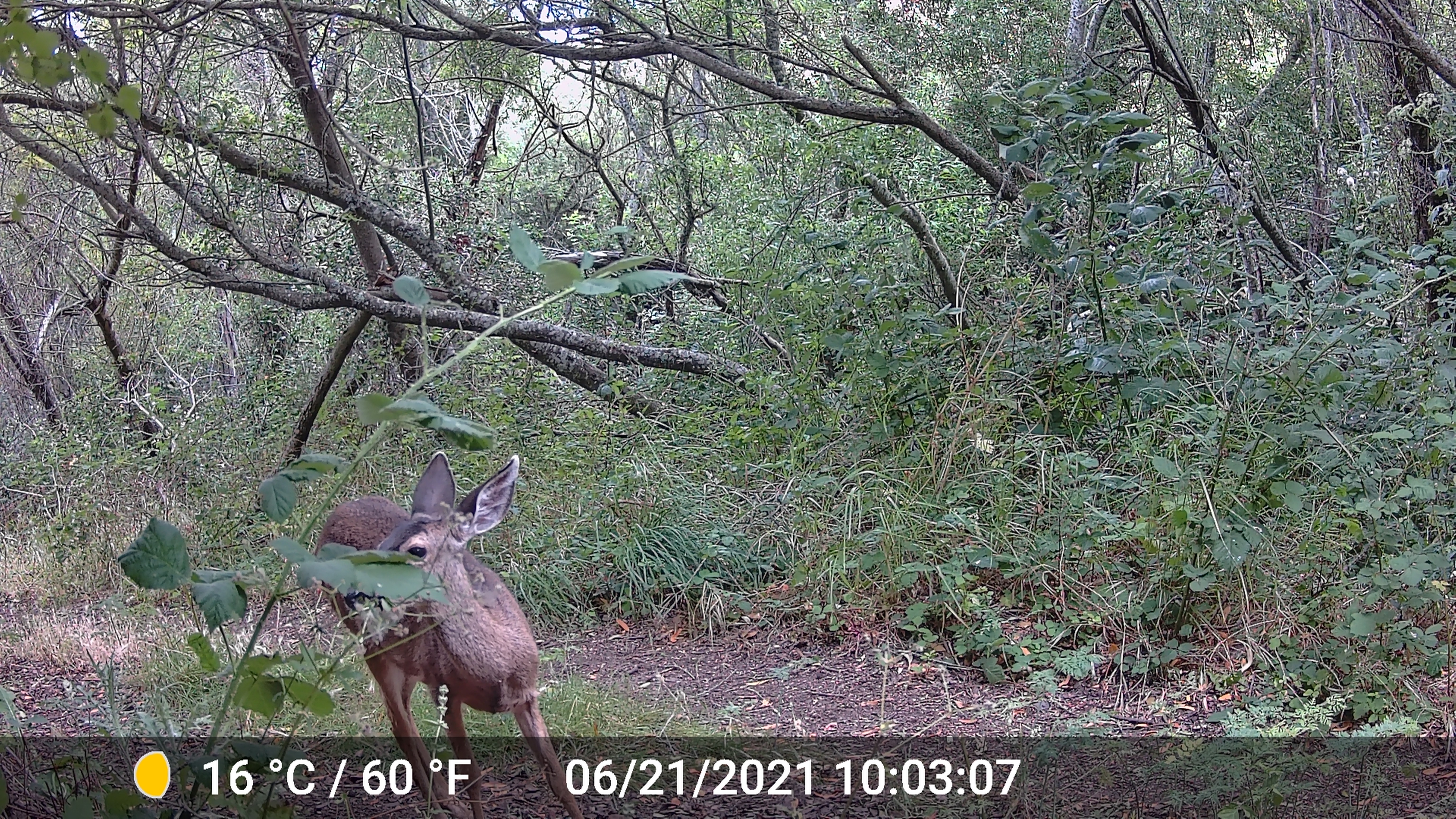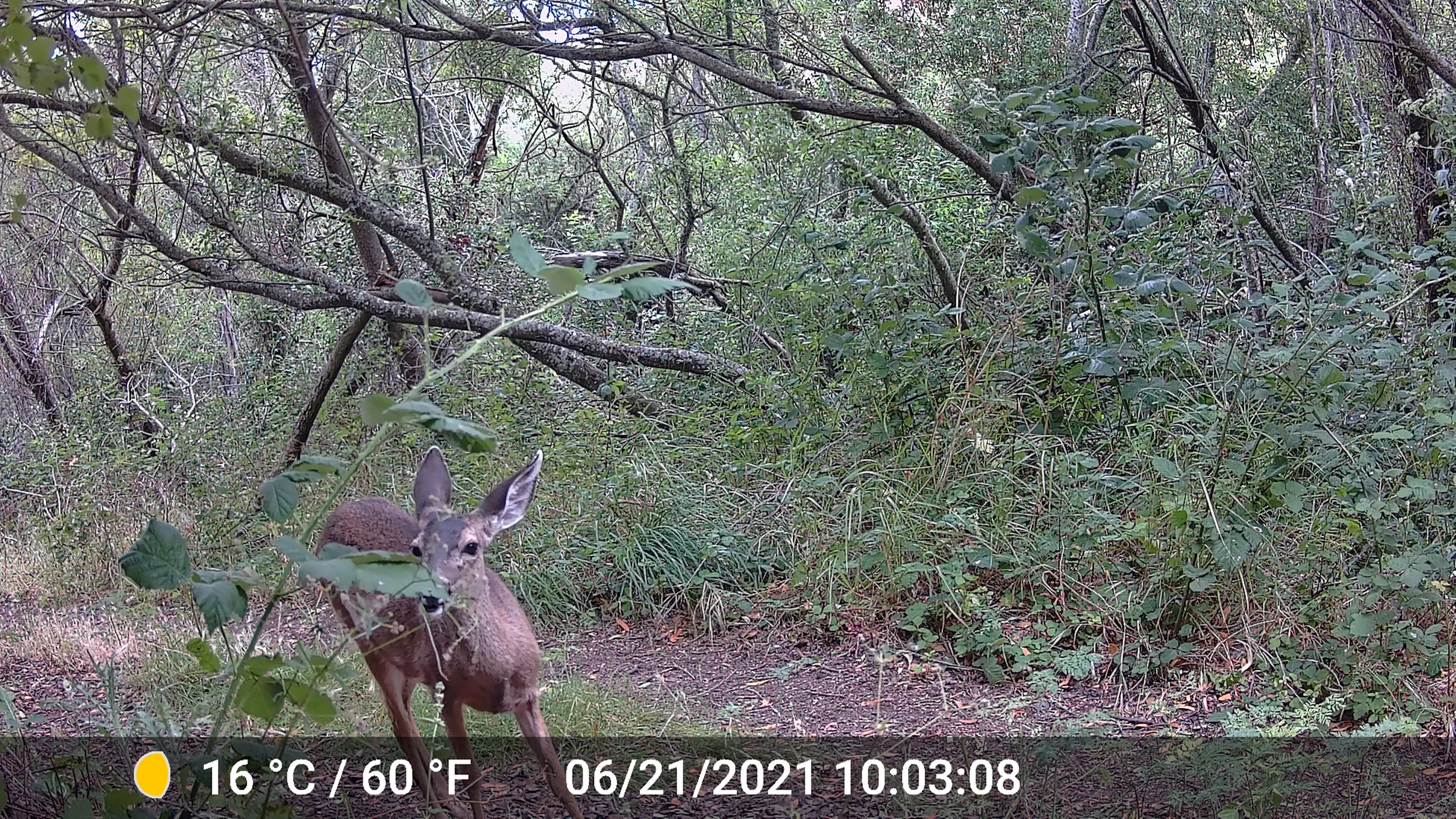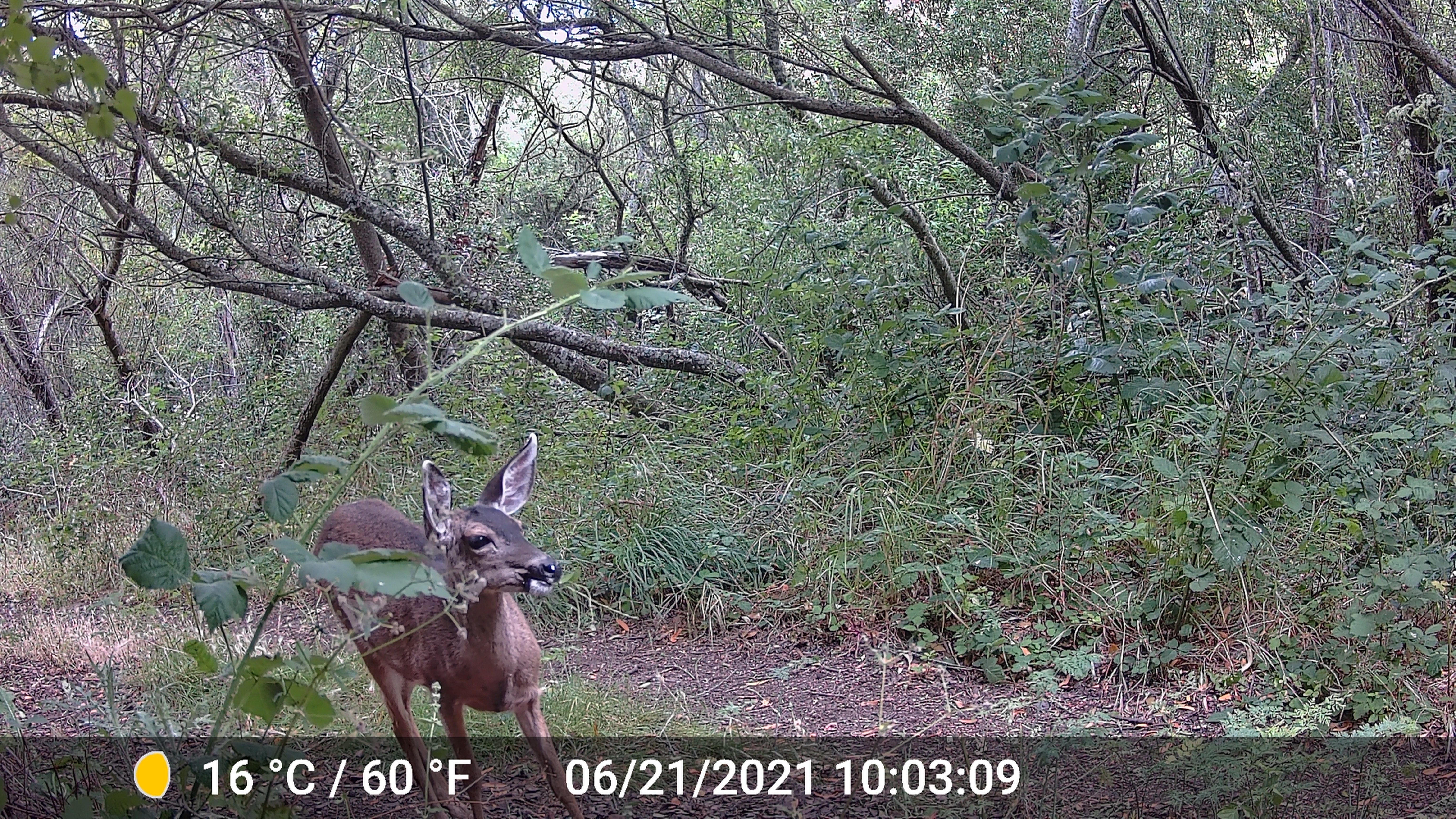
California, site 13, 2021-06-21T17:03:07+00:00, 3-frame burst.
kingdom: Animalia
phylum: Chordata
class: Mammalia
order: Artiodactyla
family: Cervidae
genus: Odocoileus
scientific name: Odocoileus hemionus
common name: mule deer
Mule deer (Odocoileus hemionus).